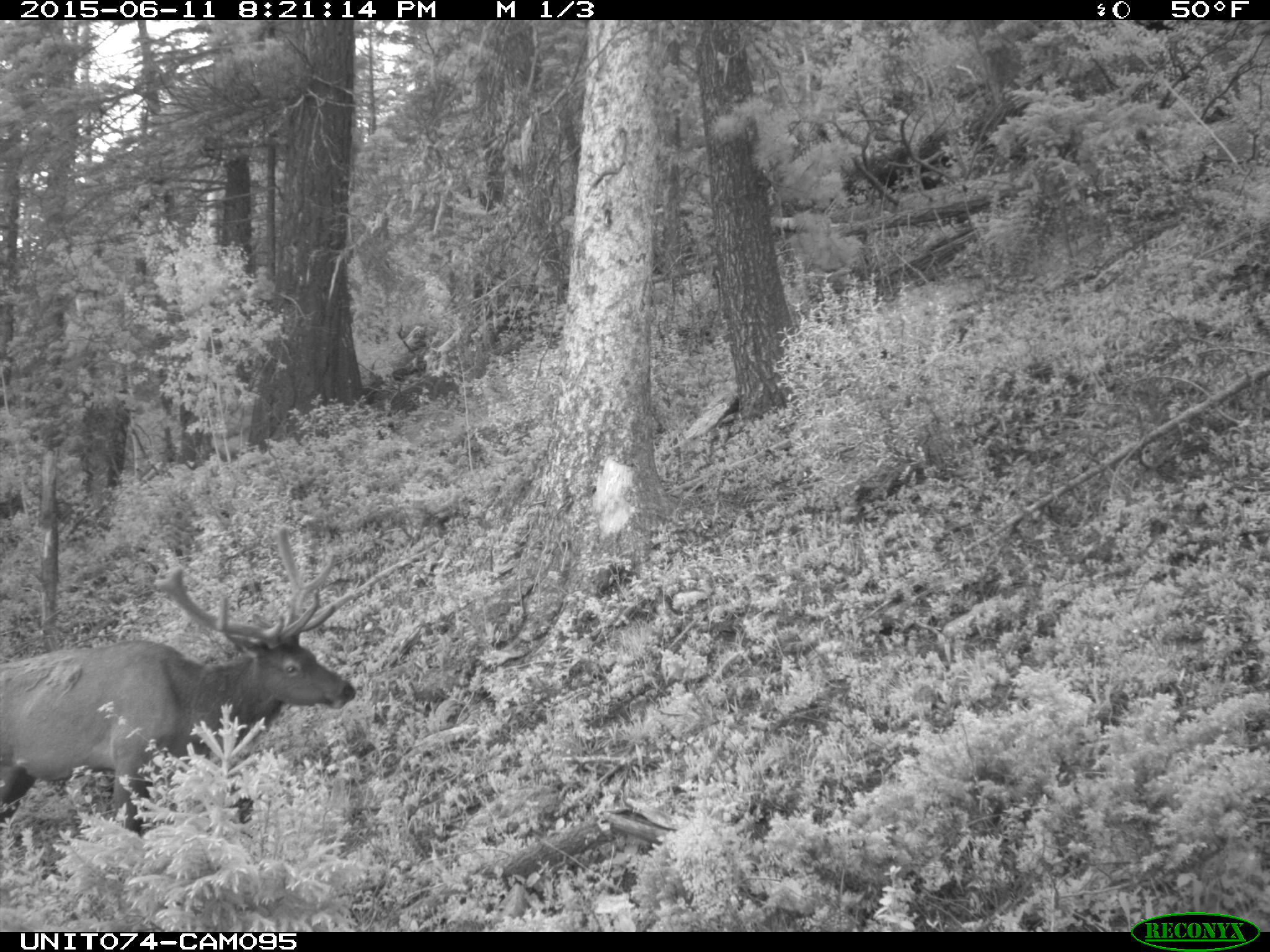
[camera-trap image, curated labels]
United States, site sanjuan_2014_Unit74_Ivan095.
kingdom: Animalia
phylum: Chordata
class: Mammalia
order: Artiodactyla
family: Cervidae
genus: Cervus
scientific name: Cervus elaphus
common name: red deer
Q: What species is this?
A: Cervus elaphus (red deer).